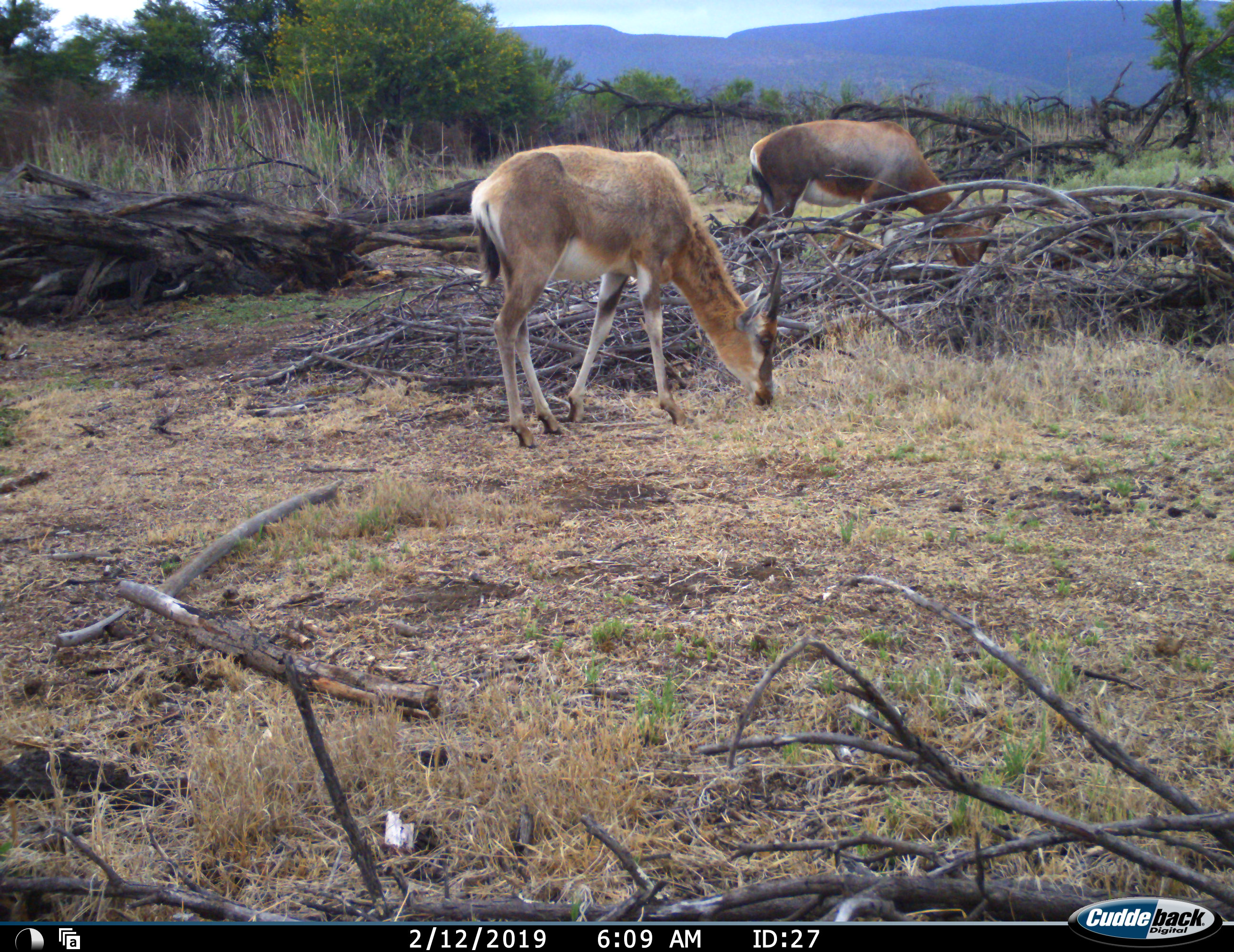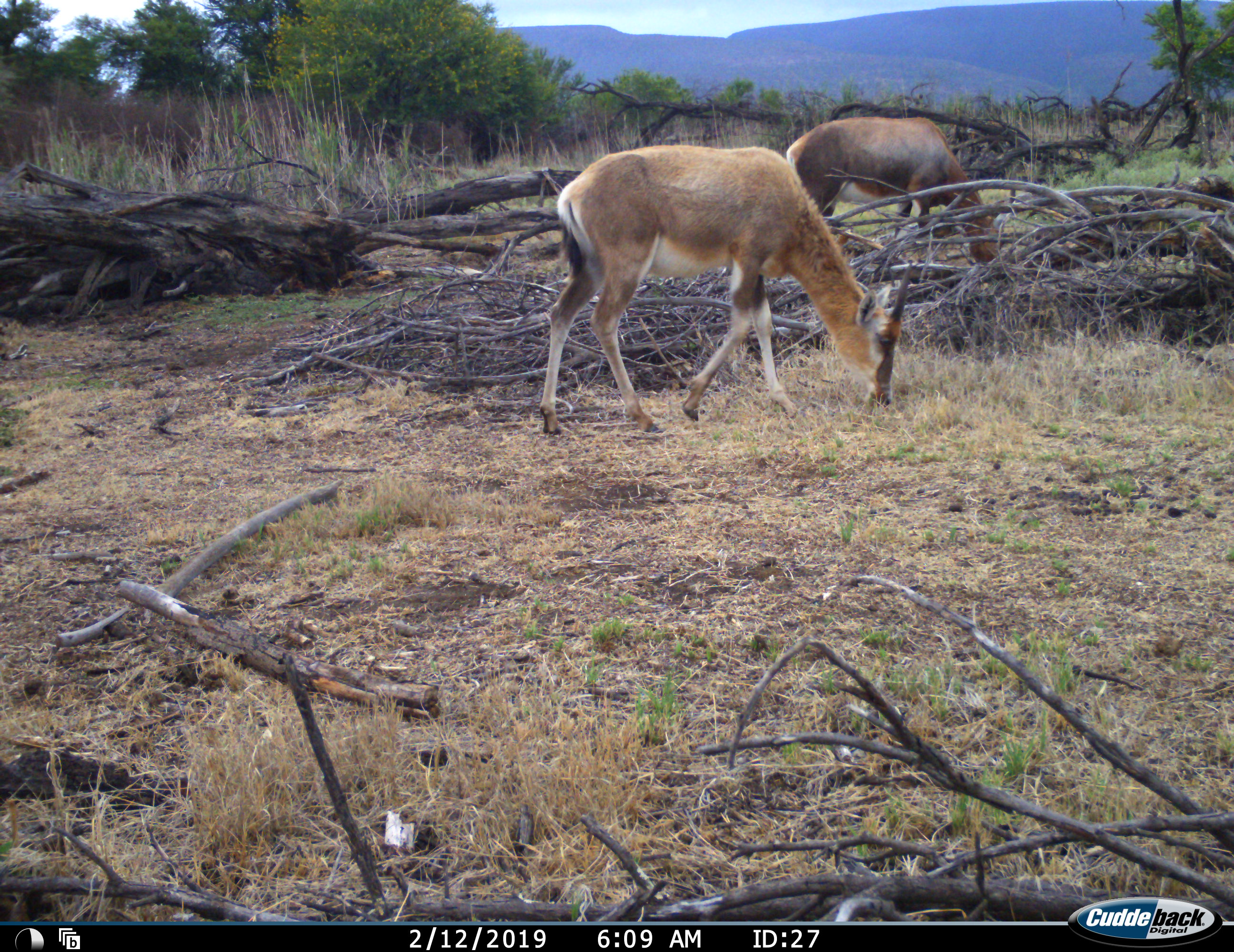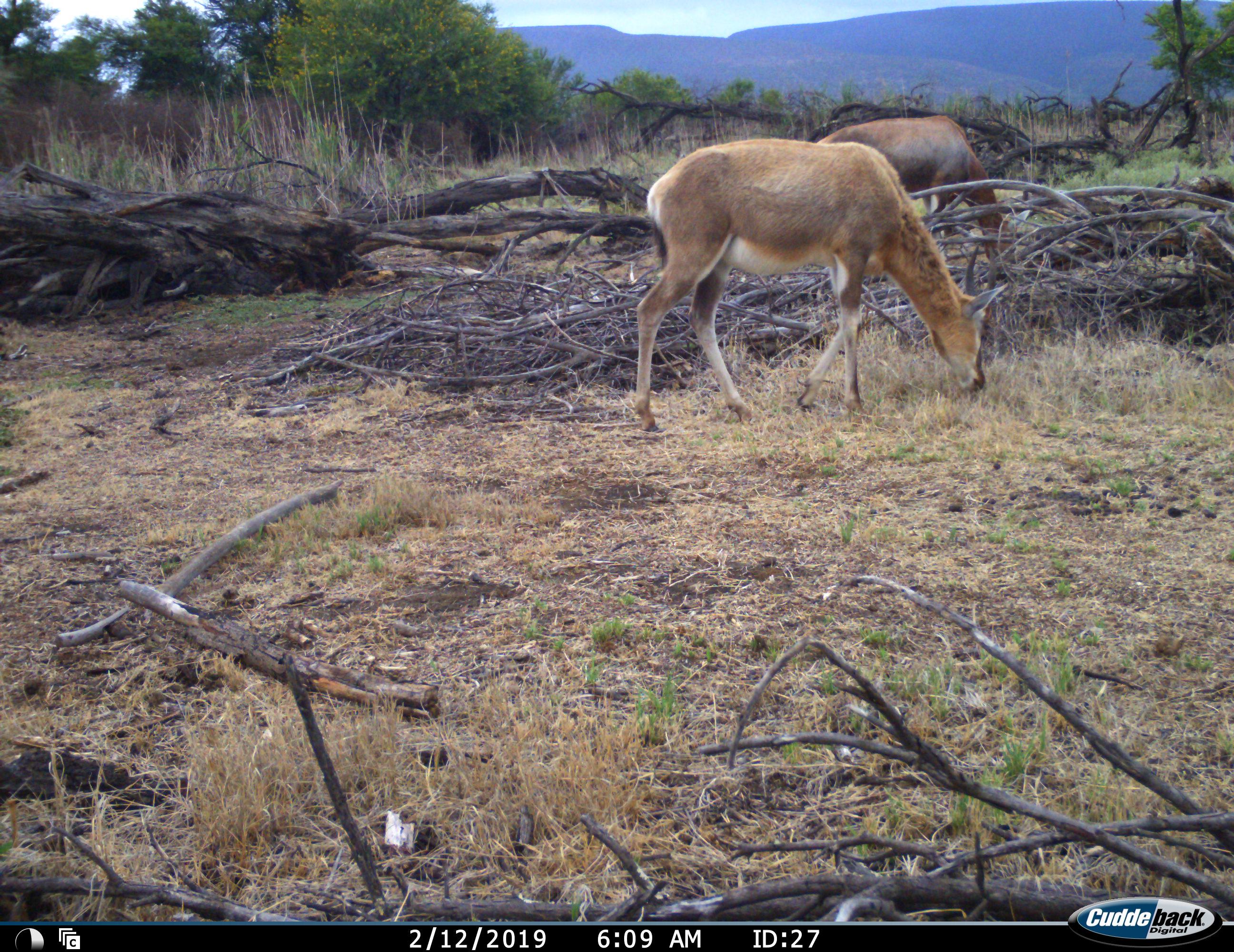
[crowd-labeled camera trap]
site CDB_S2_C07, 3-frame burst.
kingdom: Animalia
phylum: Chordata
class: Mammalia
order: Artiodactyla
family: Bovidae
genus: Damaliscus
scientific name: Damaliscus pygargus phillipsi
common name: blesbok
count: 2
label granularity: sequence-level